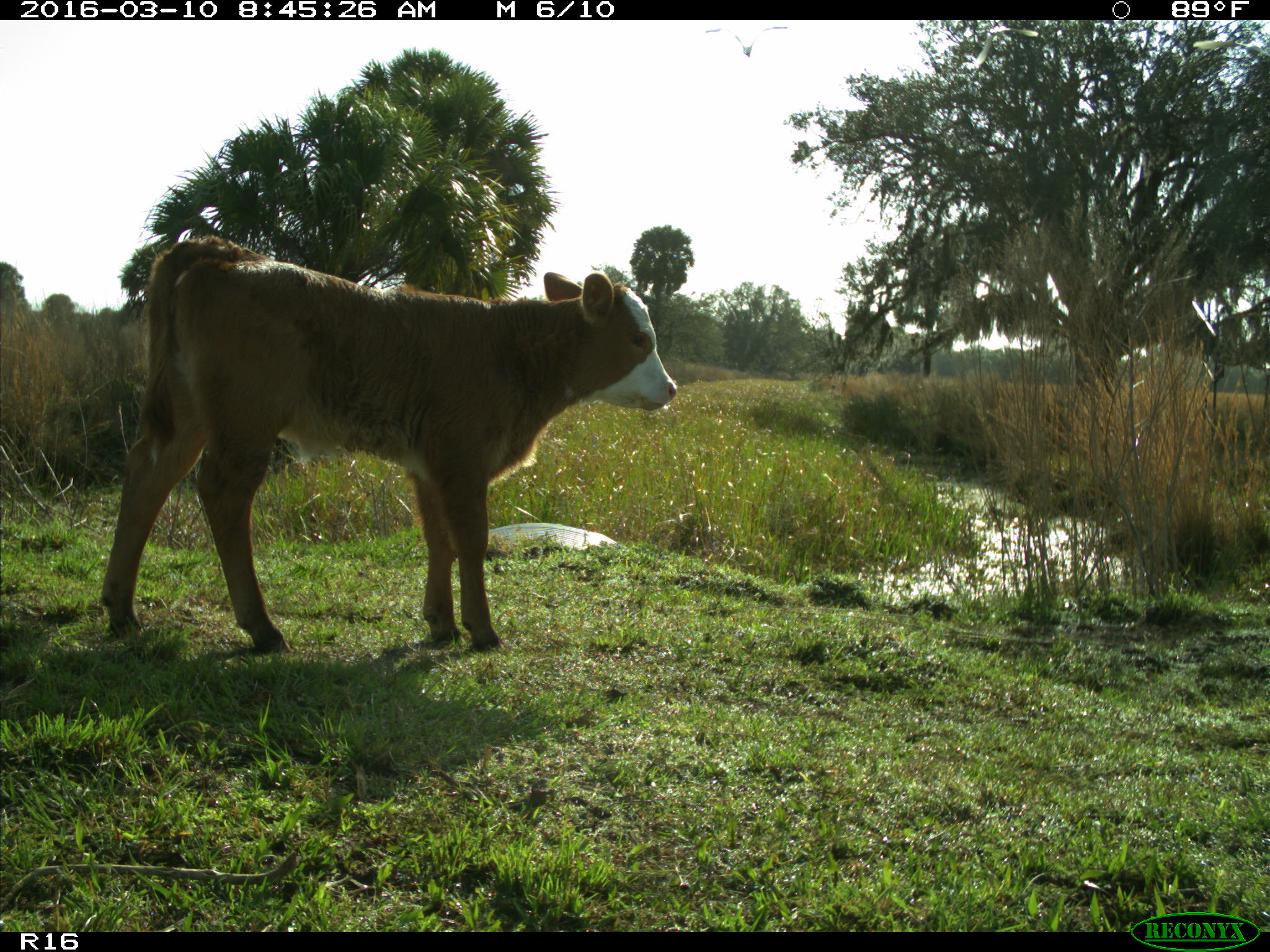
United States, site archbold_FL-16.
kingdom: Animalia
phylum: Chordata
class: Mammalia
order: Artiodactyla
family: Bovidae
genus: Bos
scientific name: Bos taurus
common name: domestic cow